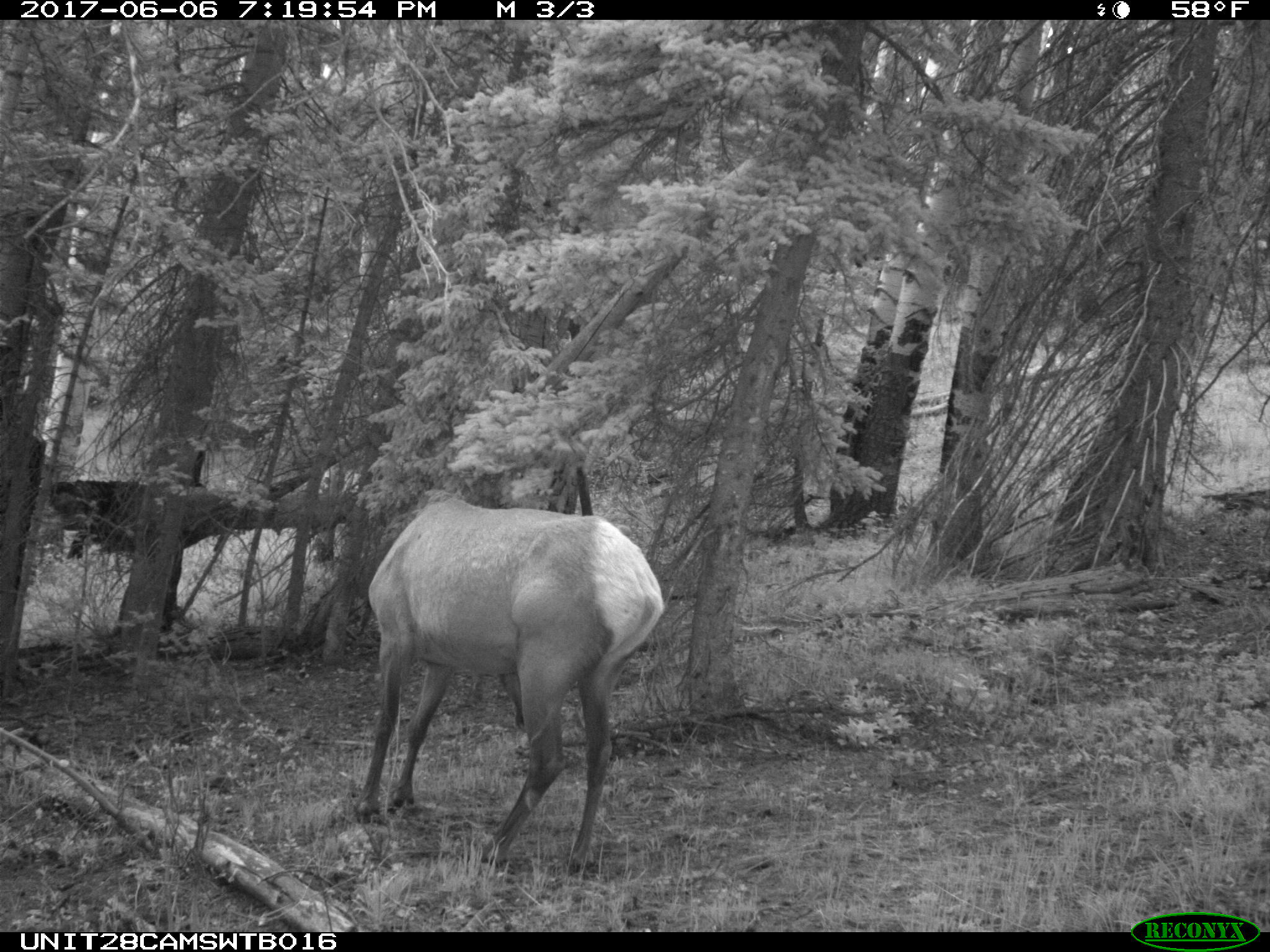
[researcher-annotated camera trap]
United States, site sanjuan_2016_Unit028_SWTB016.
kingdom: Animalia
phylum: Chordata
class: Mammalia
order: Artiodactyla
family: Cervidae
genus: Cervus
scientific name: Cervus elaphus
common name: red deer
Cervus elaphus (red deer).